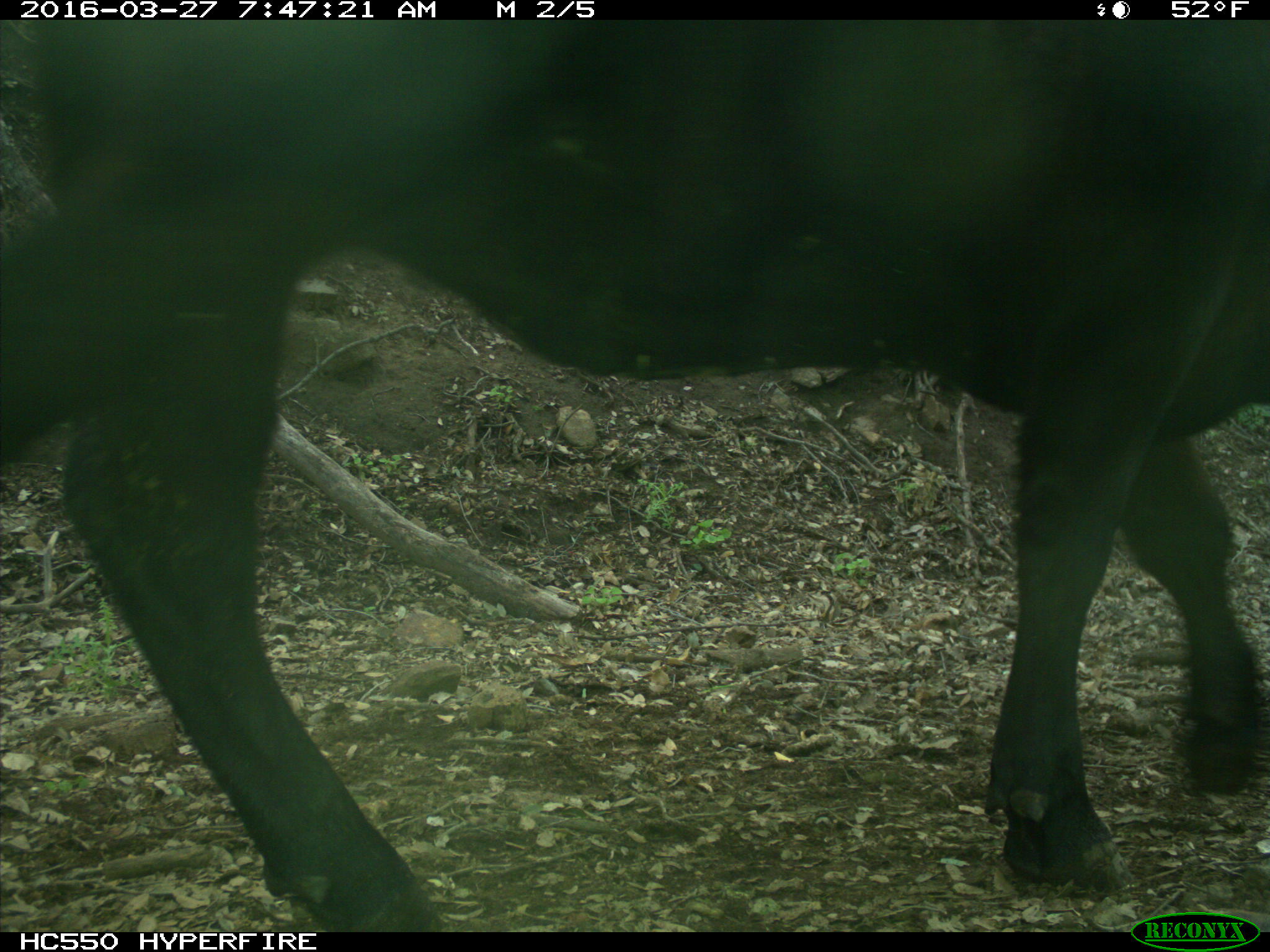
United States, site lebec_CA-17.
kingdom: Animalia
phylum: Chordata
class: Mammalia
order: Artiodactyla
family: Bovidae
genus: Bos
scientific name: Bos taurus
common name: domestic cow